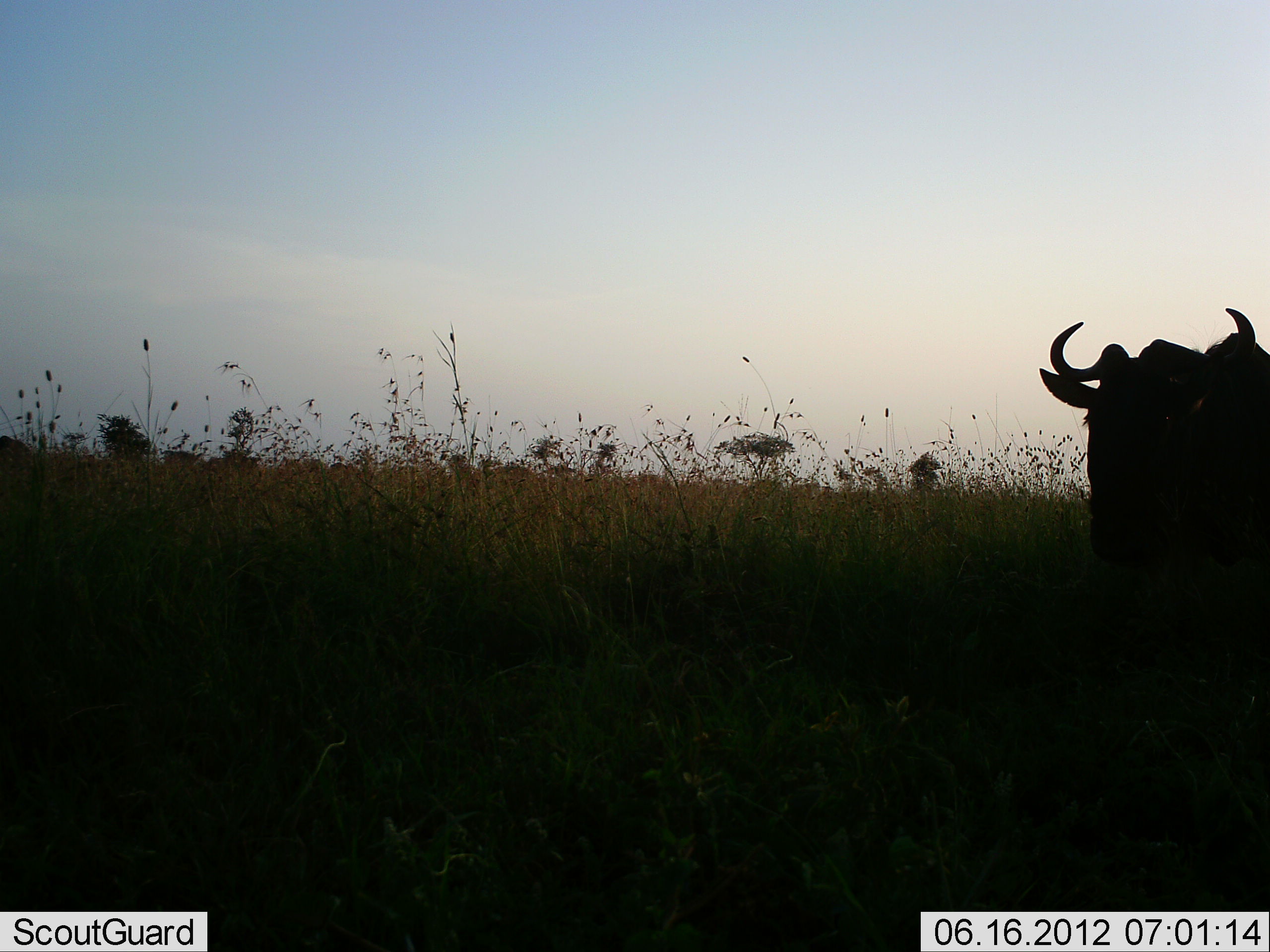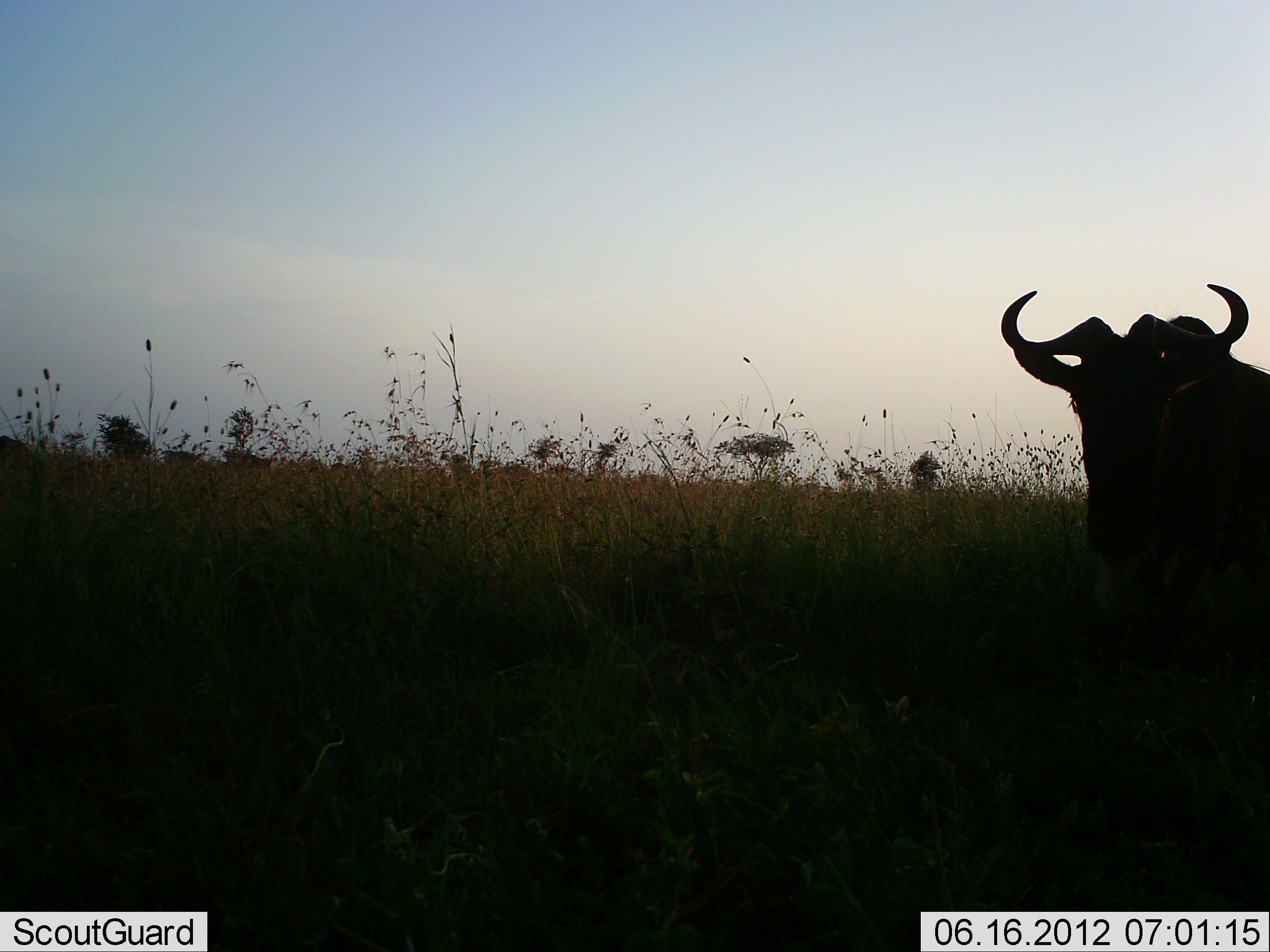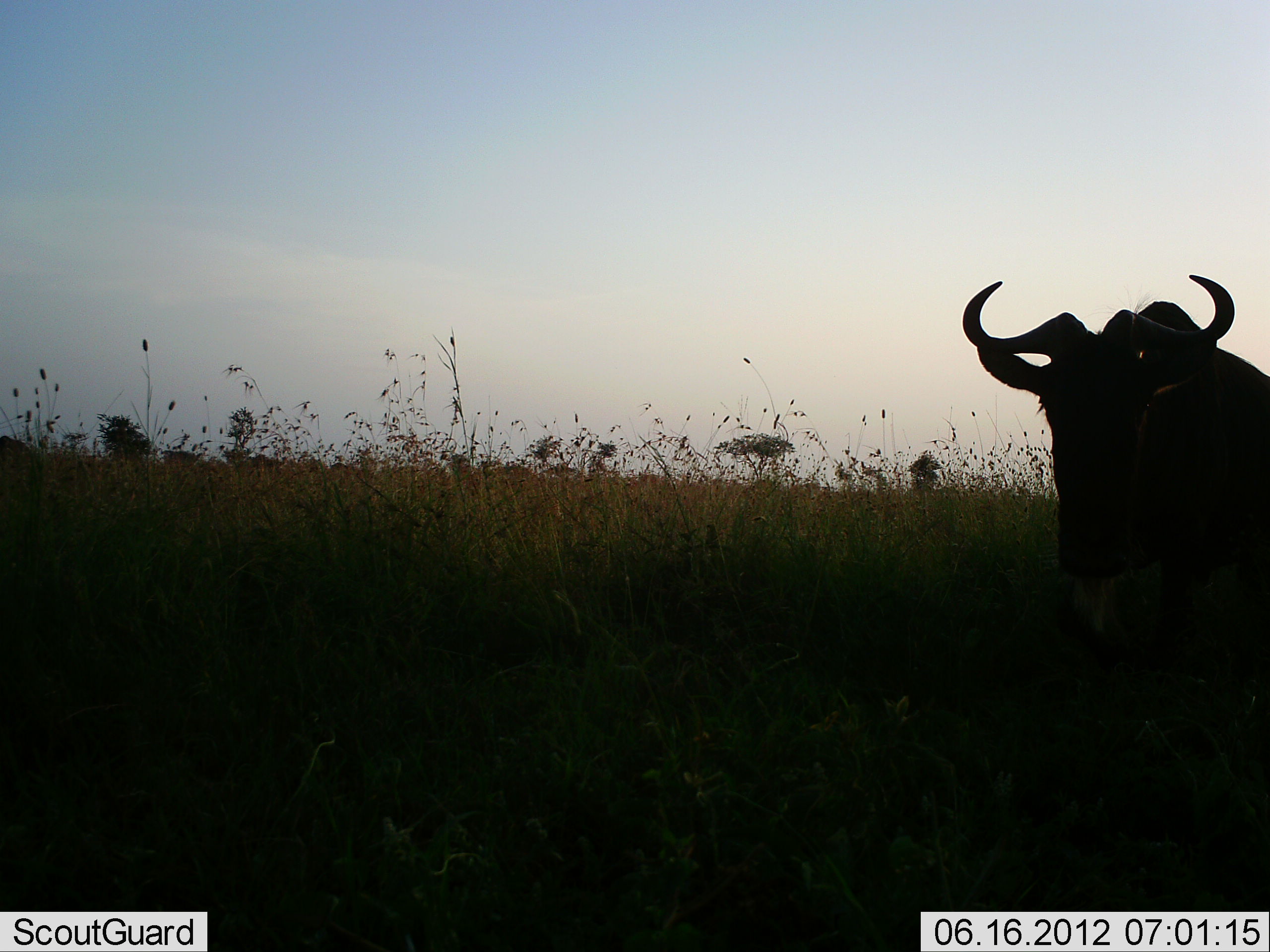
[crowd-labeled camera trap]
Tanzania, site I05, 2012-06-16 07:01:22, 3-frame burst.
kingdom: Animalia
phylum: Chordata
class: Mammalia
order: Artiodactyla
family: Bovidae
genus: Connochaetes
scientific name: Connochaetes taurinus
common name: blue wildebeest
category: wildebeest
Wildebeest (blue wildebeest) (Connochaetes taurinus), count 1. Behavior (volunteer vote fractions): standing 36%, resting 0%, moving 73%, interacting 0%. Young present (vote fraction): 0%. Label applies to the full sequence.